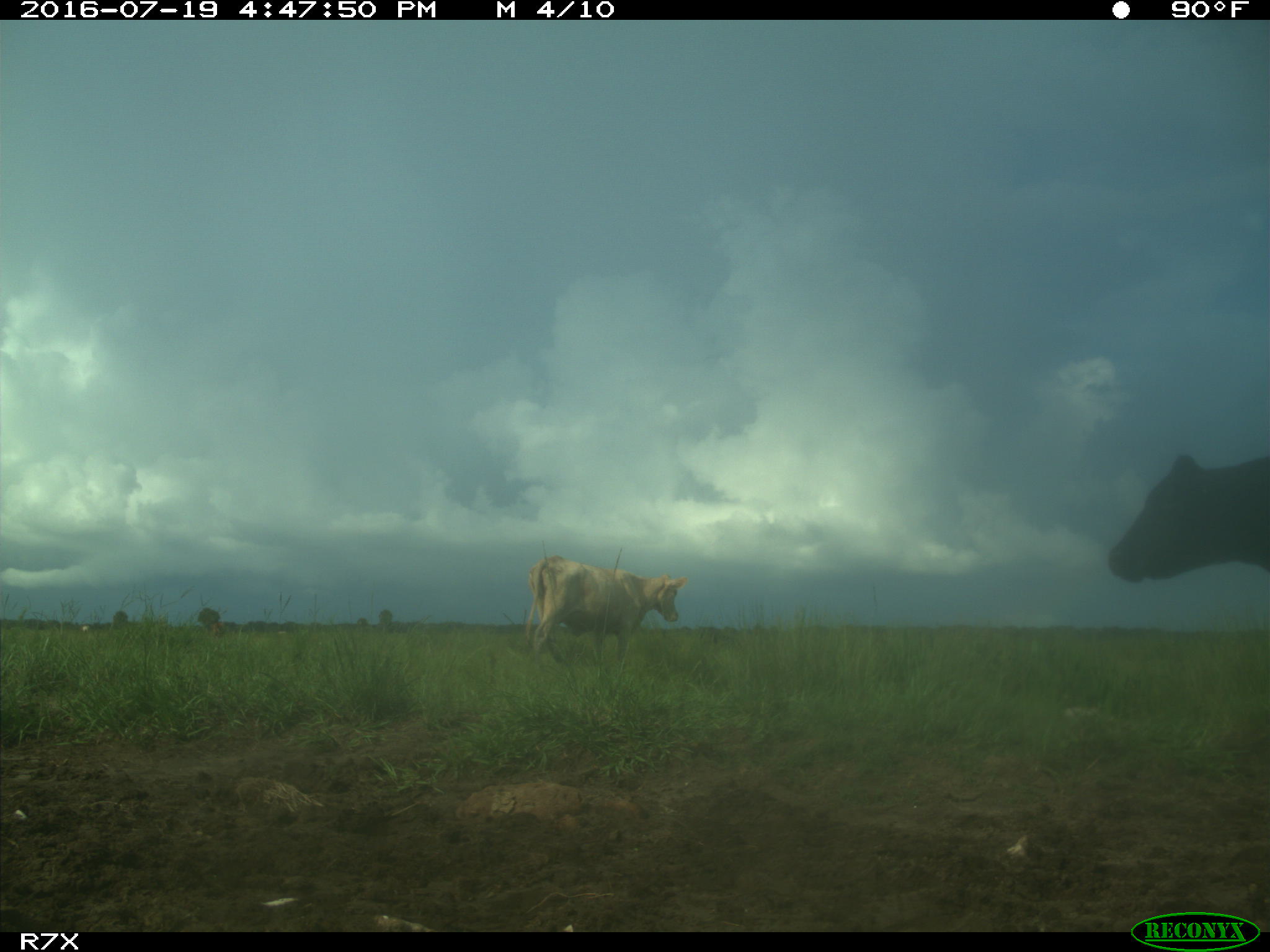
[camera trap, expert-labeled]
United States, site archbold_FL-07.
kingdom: Animalia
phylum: Chordata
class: Mammalia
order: Artiodactyla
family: Bovidae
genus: Bos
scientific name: Bos taurus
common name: domestic cow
Bos taurus (domestic cow).